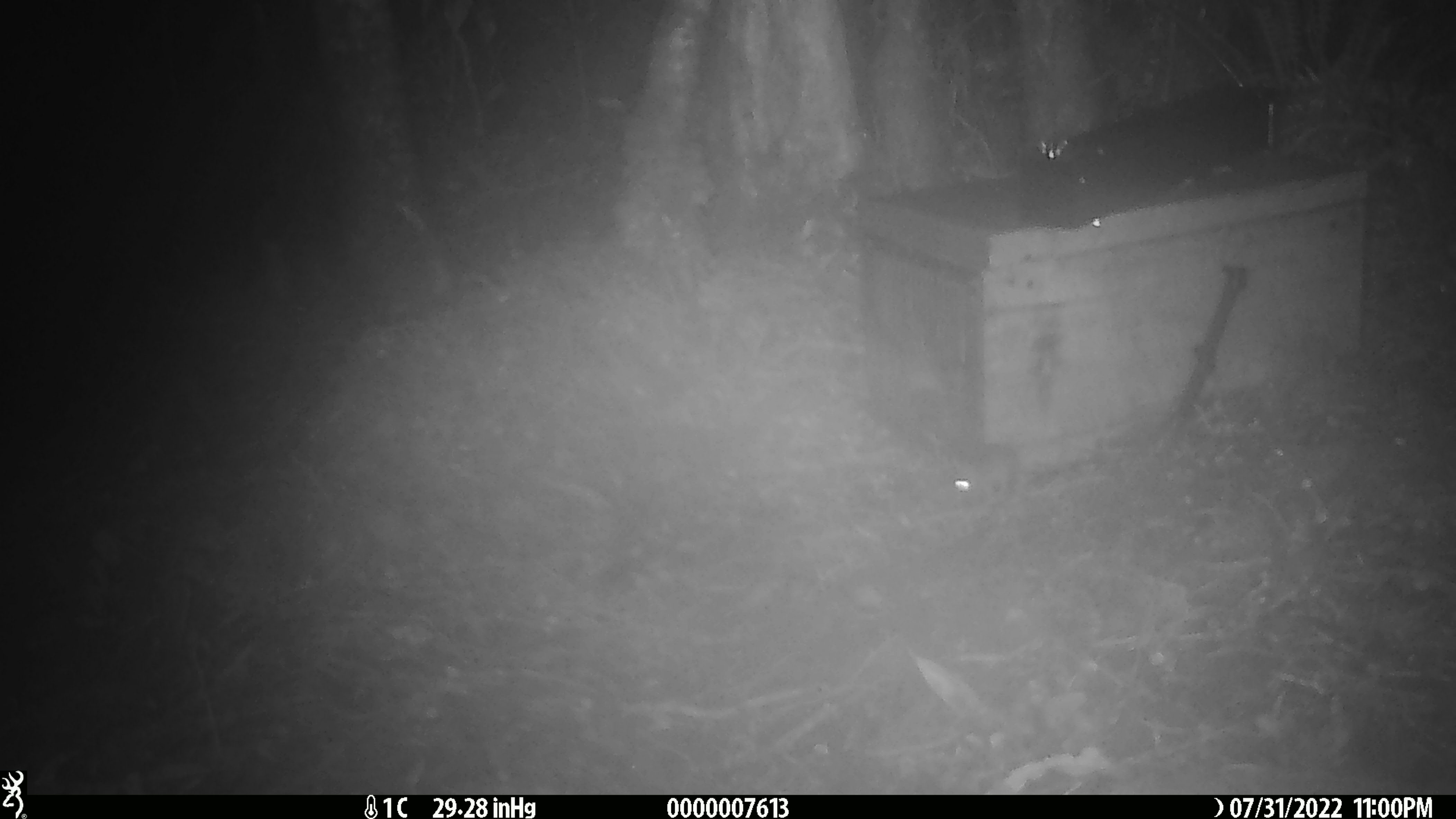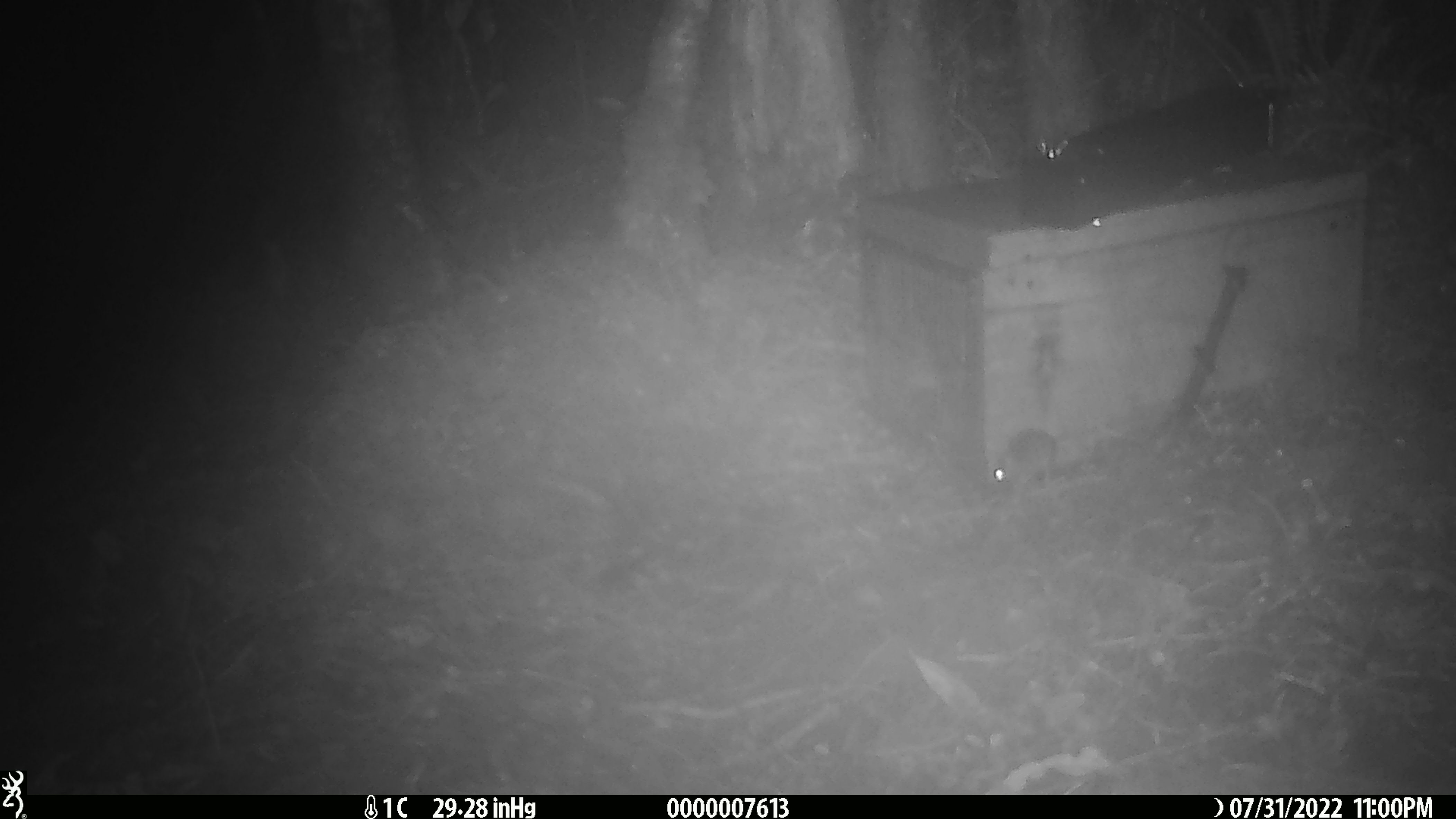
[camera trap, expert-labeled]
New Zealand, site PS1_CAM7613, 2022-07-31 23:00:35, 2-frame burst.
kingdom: Animalia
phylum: Chordata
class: Mammalia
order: Rodentia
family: Muridae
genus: Mus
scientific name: Mus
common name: mouse